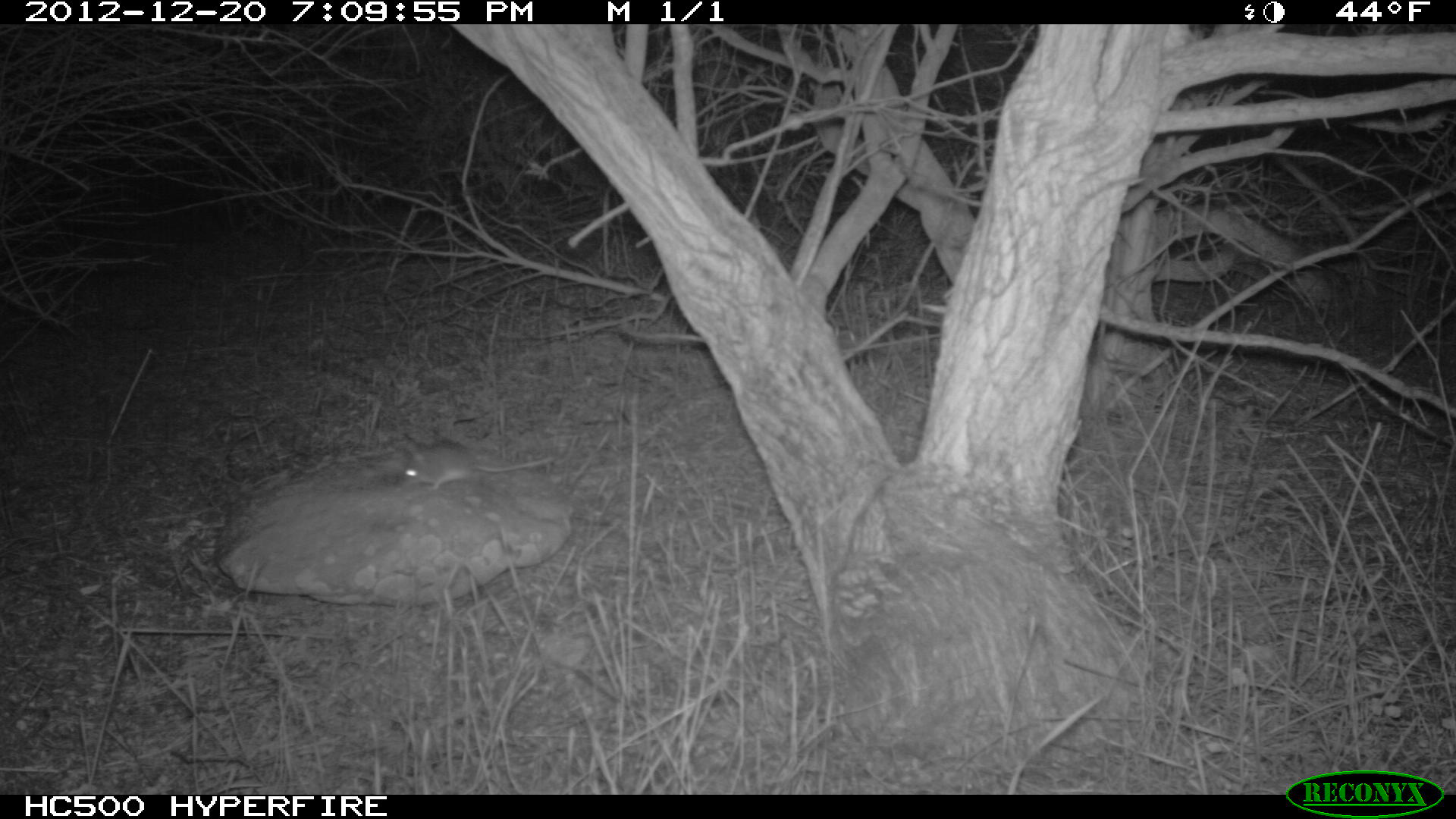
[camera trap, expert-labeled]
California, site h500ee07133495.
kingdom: Animalia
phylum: Chordata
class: Mammalia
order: Rodentia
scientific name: Rodentia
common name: rodent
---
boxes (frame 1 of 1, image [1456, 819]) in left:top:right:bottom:
rodent: 398:442:554:490